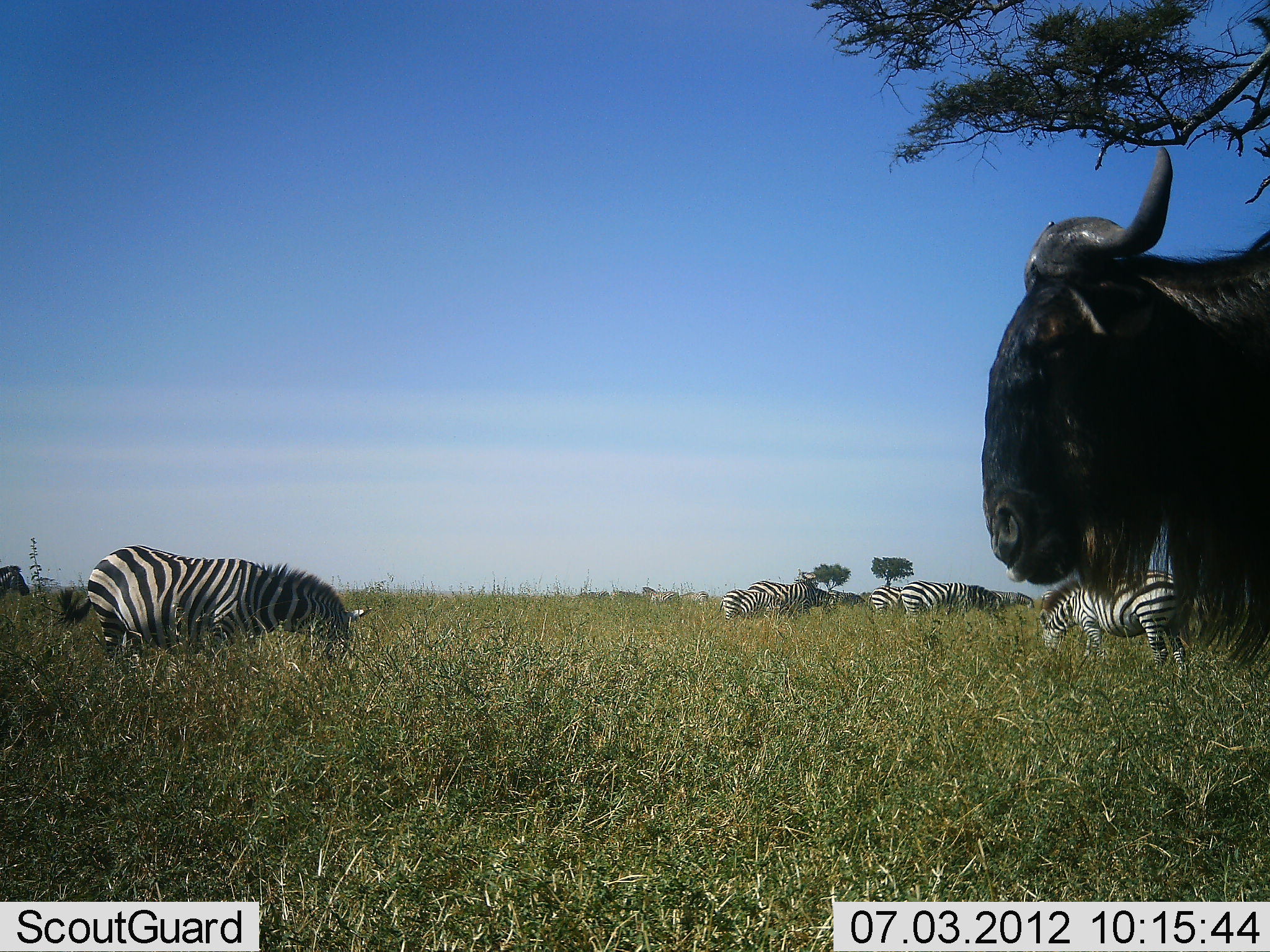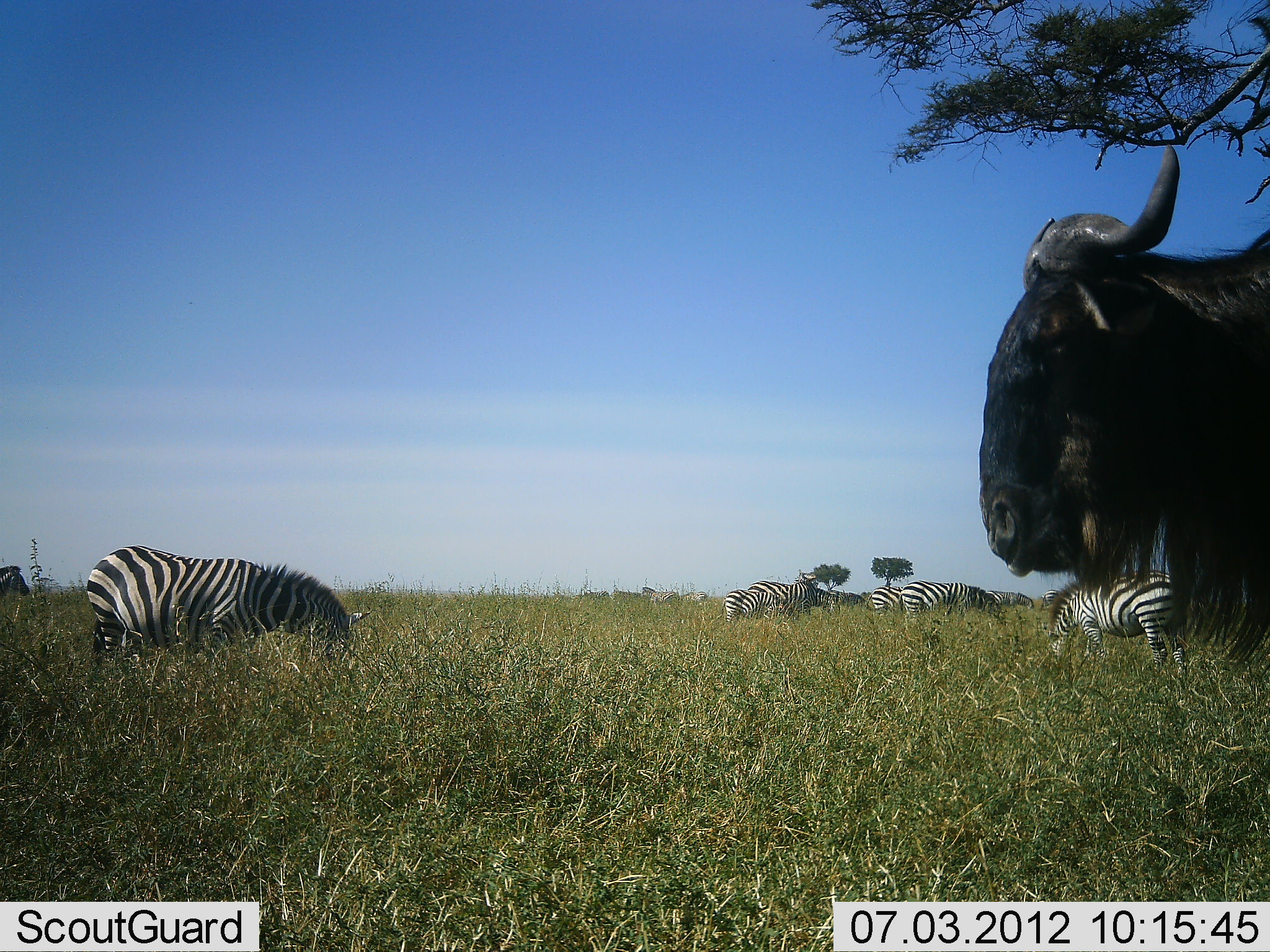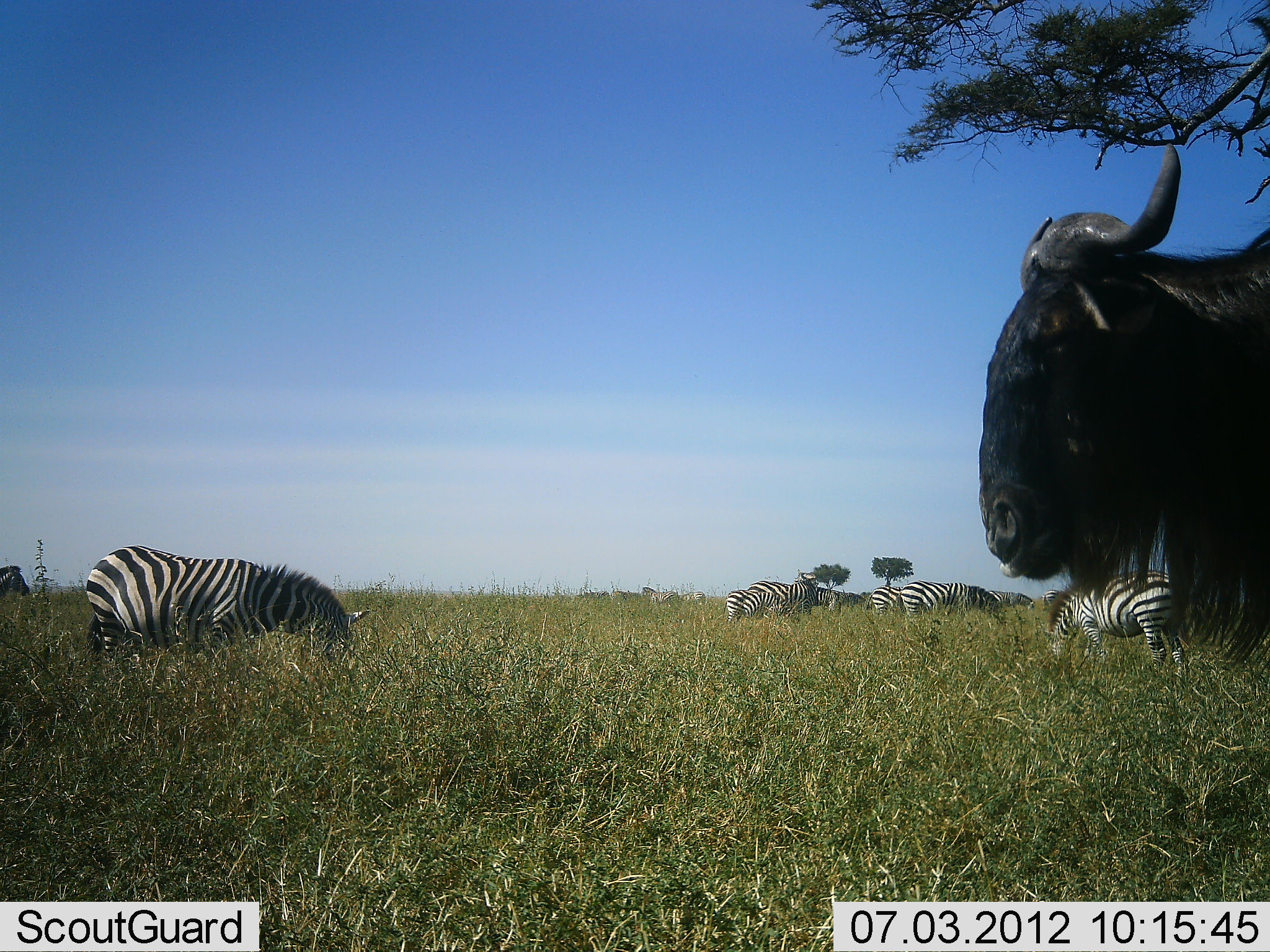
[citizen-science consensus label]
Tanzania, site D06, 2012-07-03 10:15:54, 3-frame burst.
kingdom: Animalia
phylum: Chordata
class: Mammalia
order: Artiodactyla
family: Bovidae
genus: Connochaetes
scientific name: Connochaetes taurinus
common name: blue wildebeest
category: wildebeest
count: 1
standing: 90%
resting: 0%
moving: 0%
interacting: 0%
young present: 0%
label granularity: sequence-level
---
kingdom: Animalia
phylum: Chordata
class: Mammalia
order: Perissodactyla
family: Equidae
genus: Equus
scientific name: Equus quagga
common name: plains zebra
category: zebra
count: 10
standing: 20%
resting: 0%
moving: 0%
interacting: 0%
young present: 10%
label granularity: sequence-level